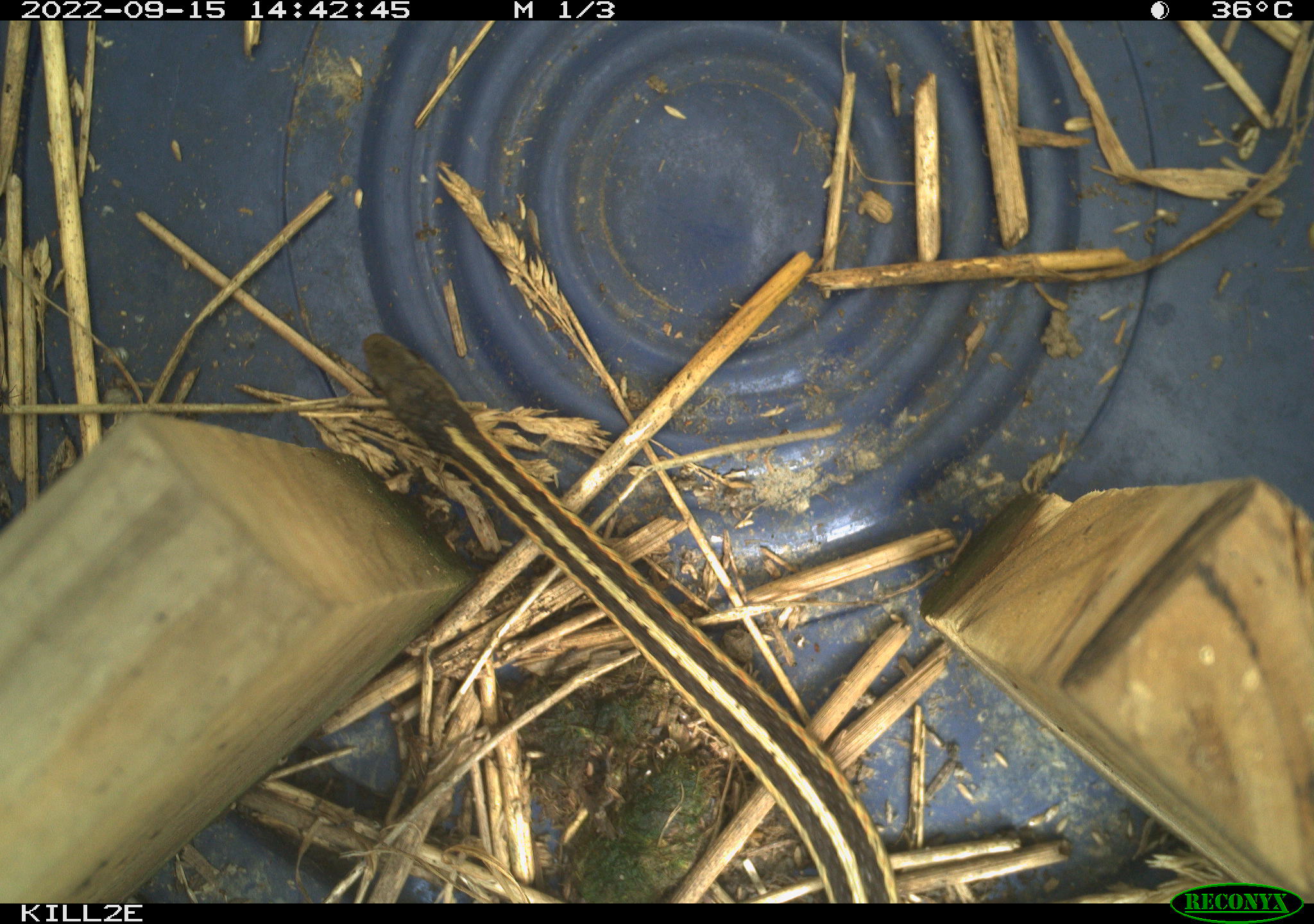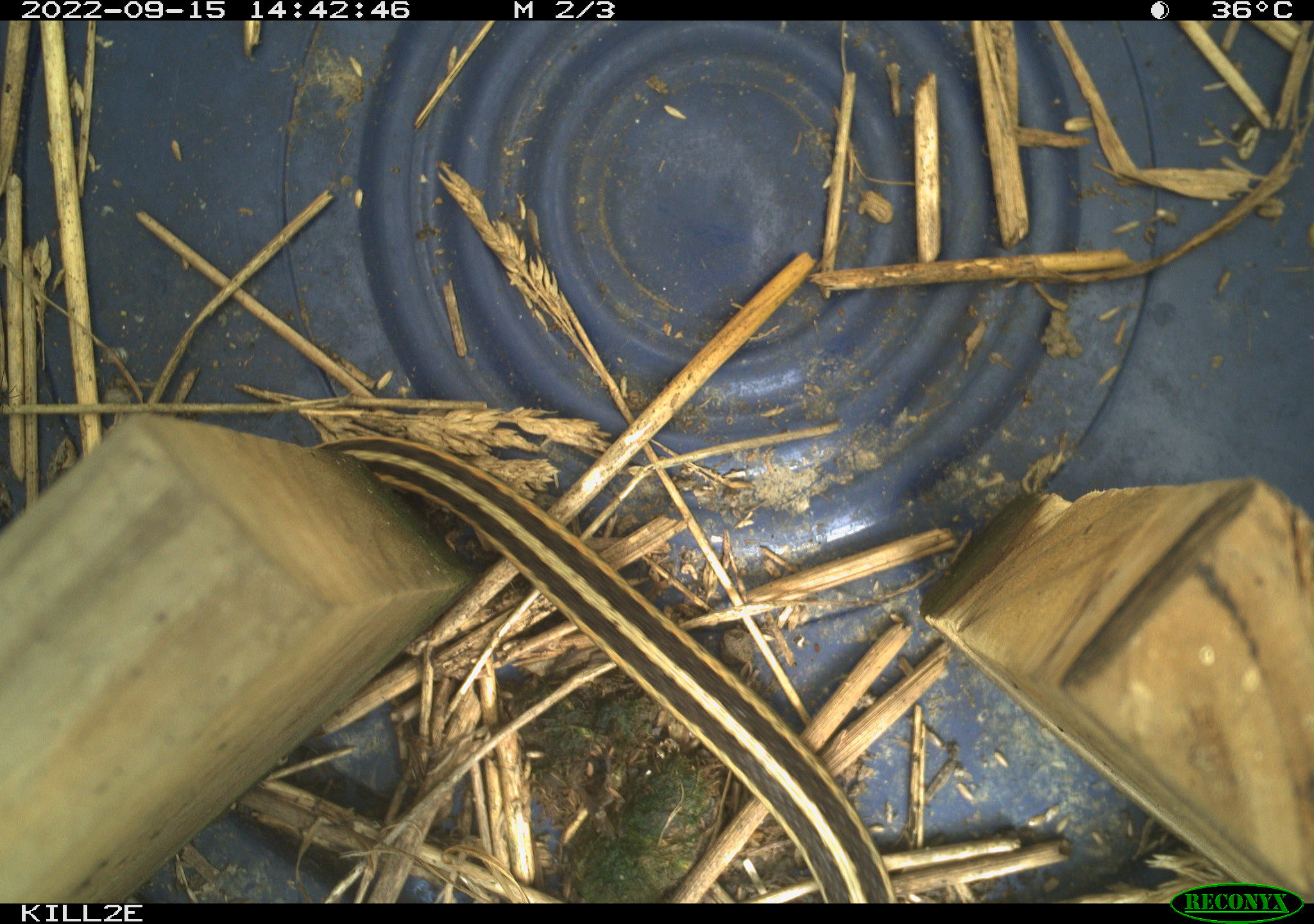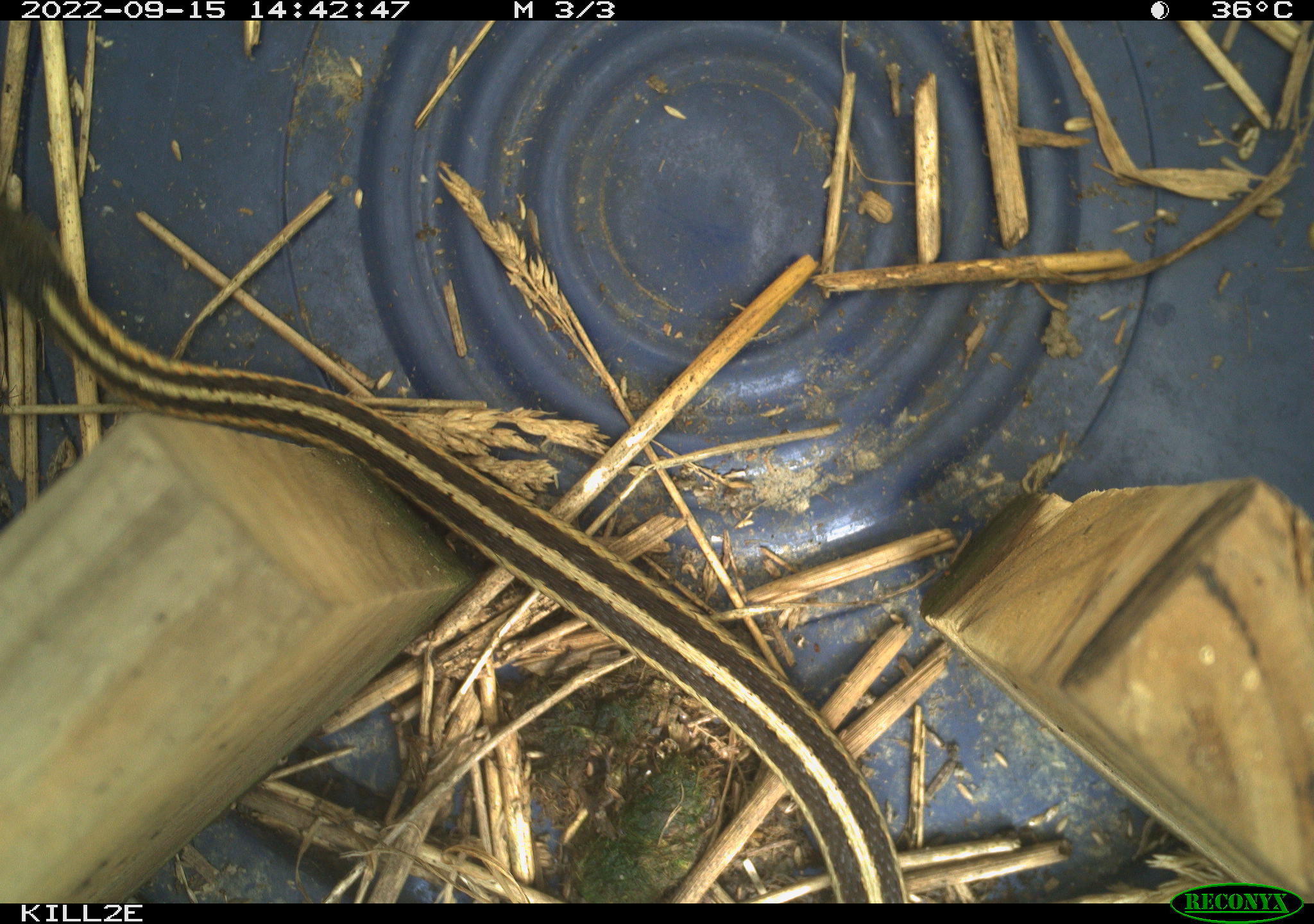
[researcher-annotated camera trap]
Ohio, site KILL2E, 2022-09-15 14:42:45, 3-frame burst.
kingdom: Animalia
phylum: Chordata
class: Reptilia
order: Squamata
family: Colubridae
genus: Thamnophis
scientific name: Thamnophis sirtalis sirtalis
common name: eastern gartersnake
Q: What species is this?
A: Eastern gartersnake (Thamnophis sirtalis sirtalis).